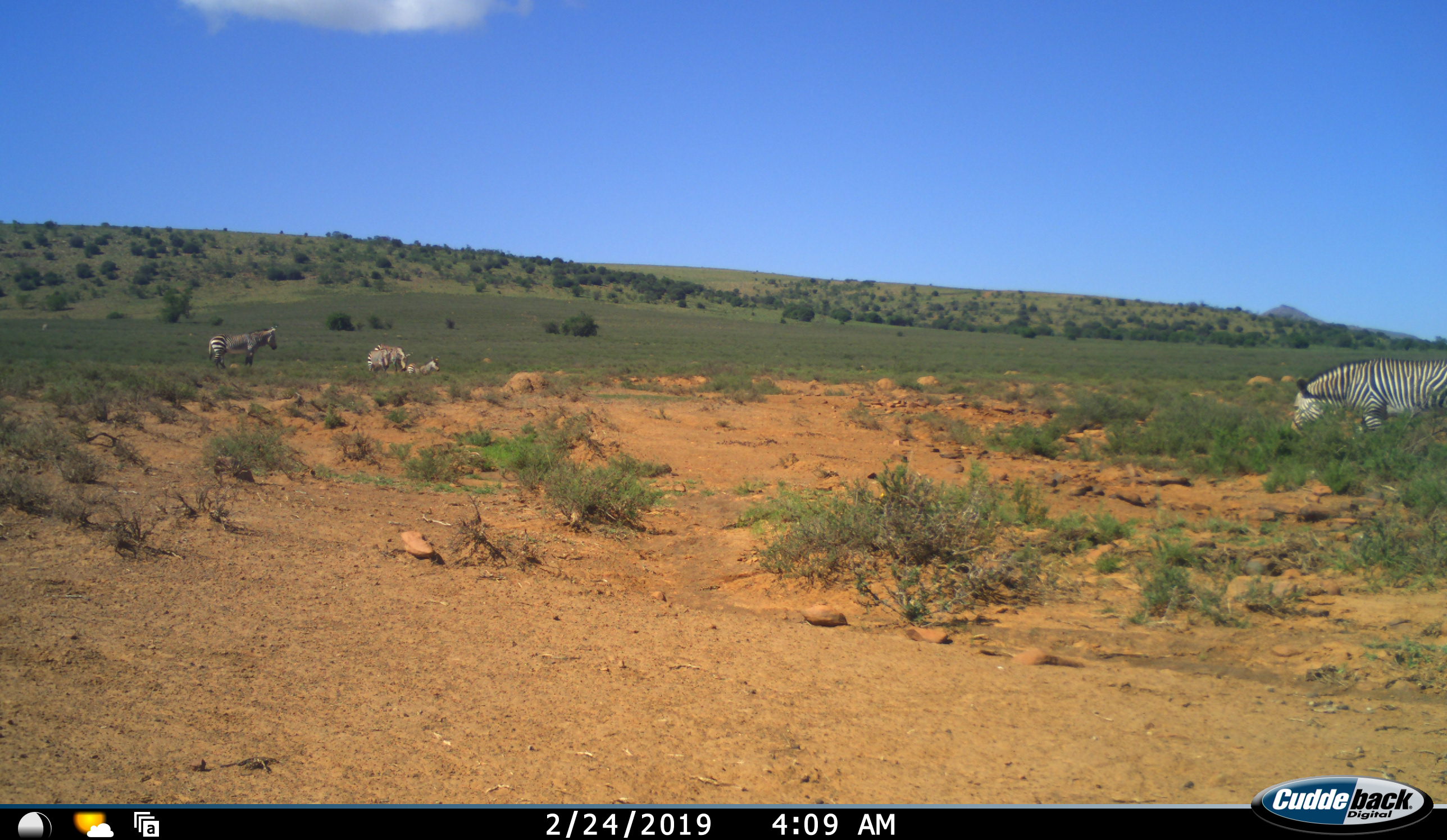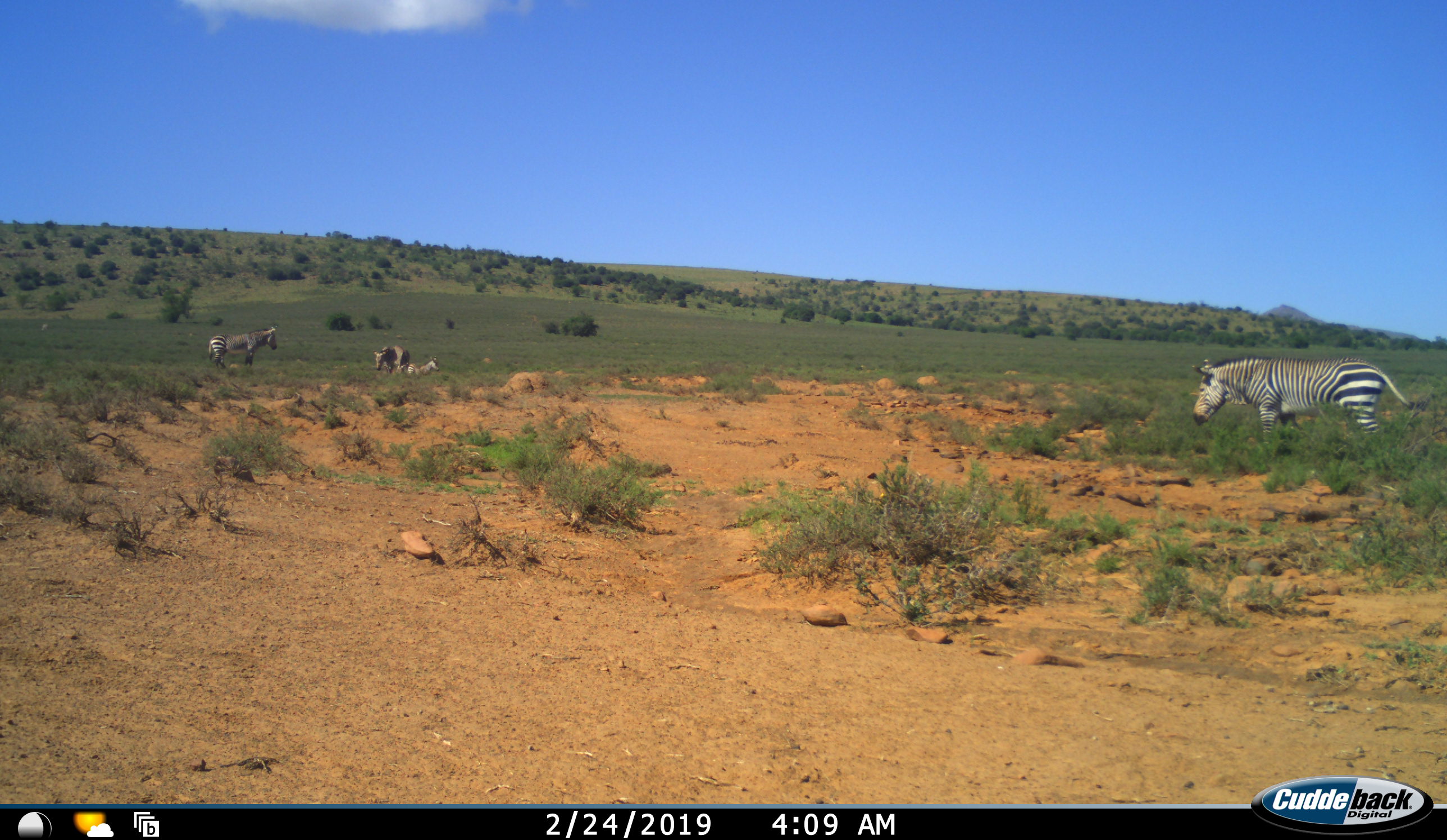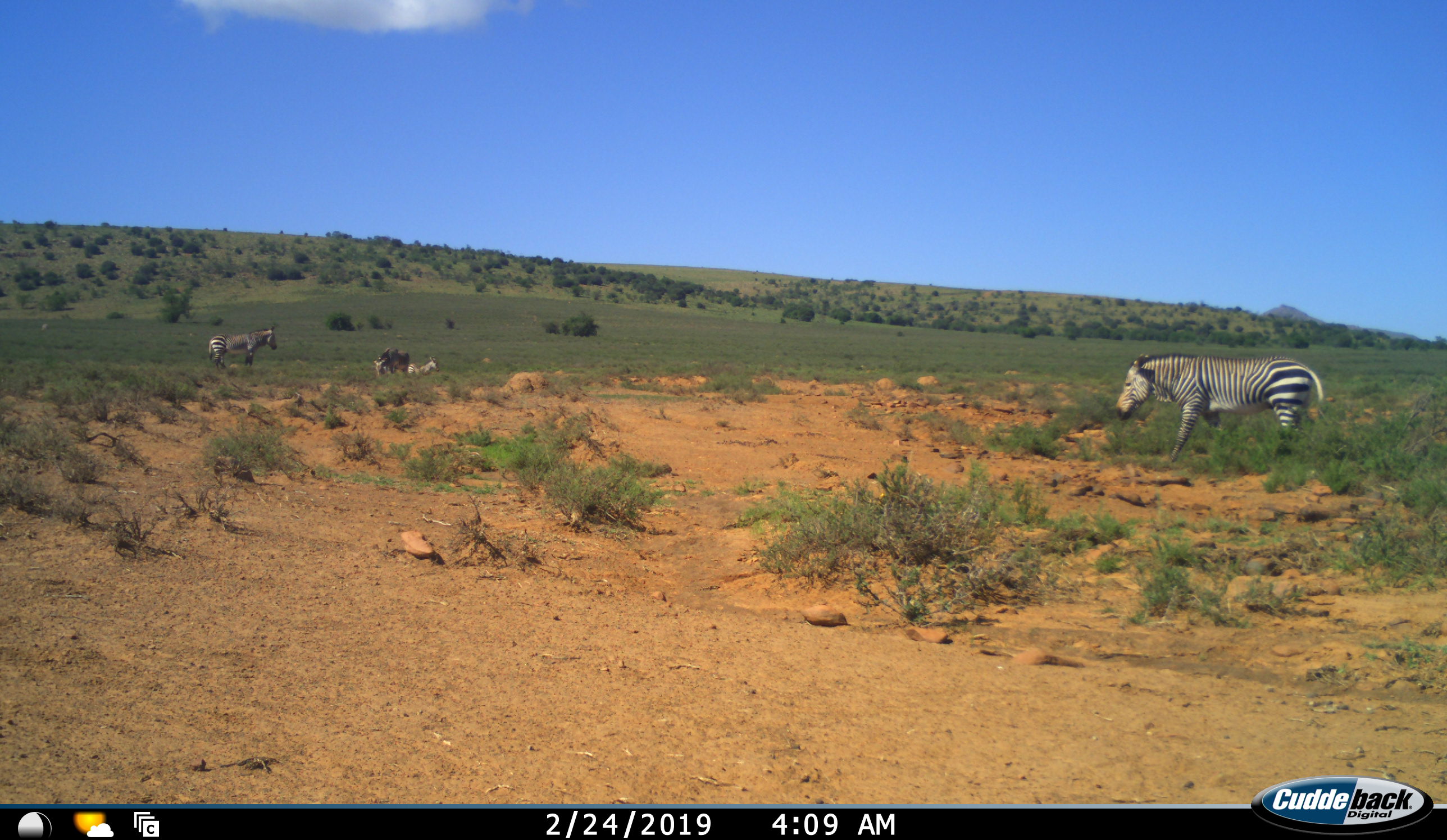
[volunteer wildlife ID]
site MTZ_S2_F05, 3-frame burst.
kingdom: Animalia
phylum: Chordata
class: Mammalia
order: Perissodactyla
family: Equidae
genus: Equus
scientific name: Equus zebra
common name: mountain zebra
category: zebramountain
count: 4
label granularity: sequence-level